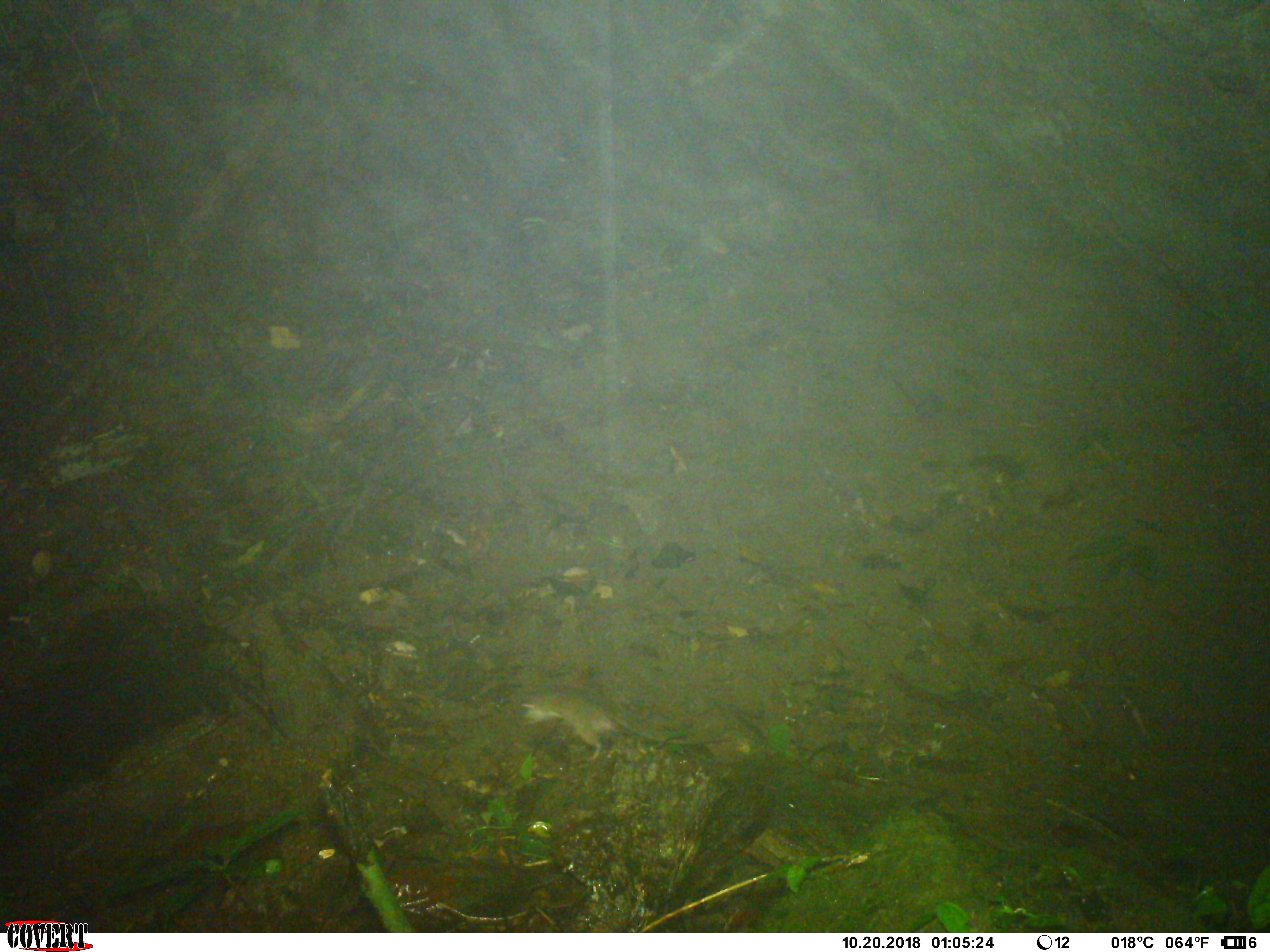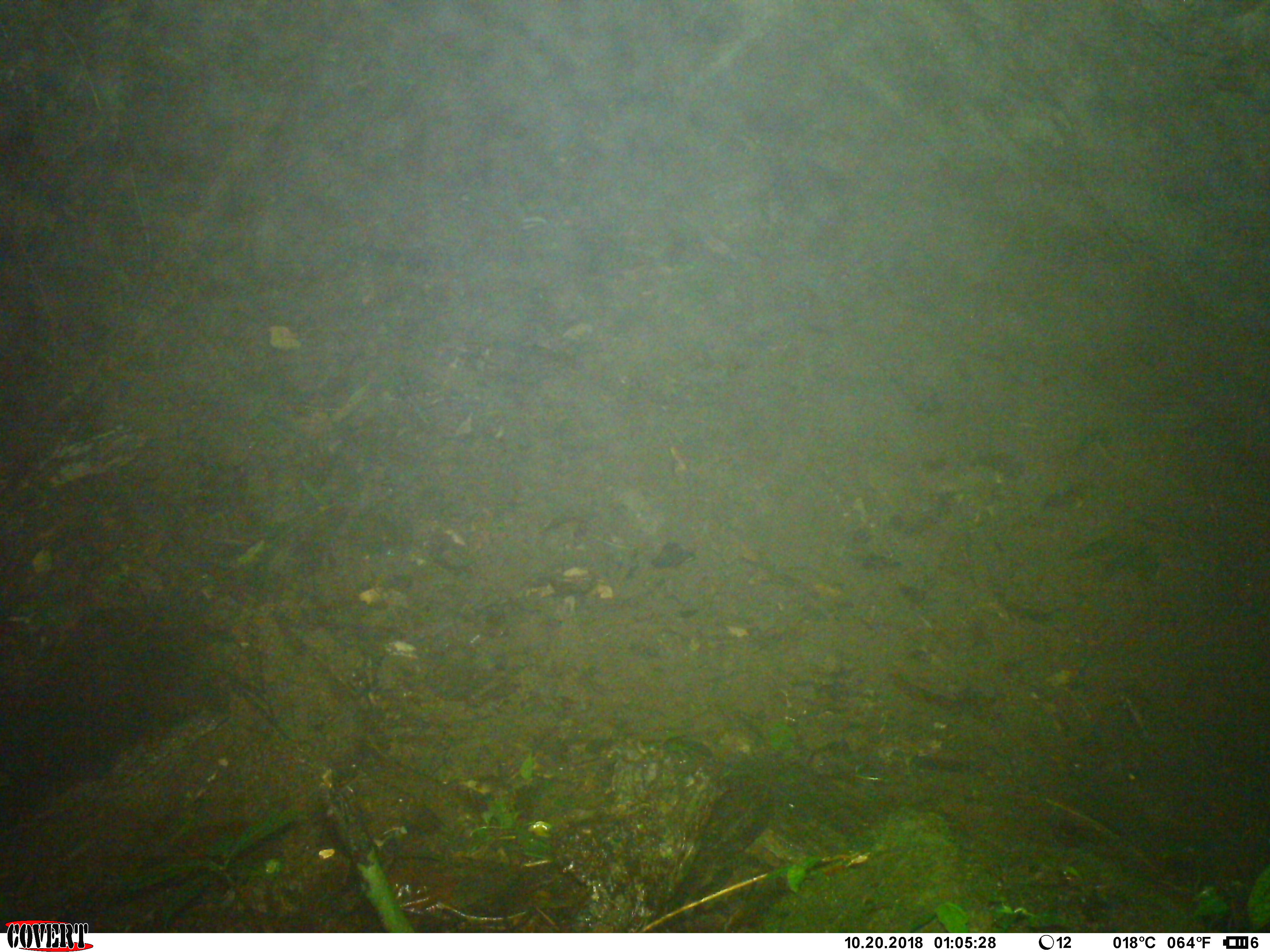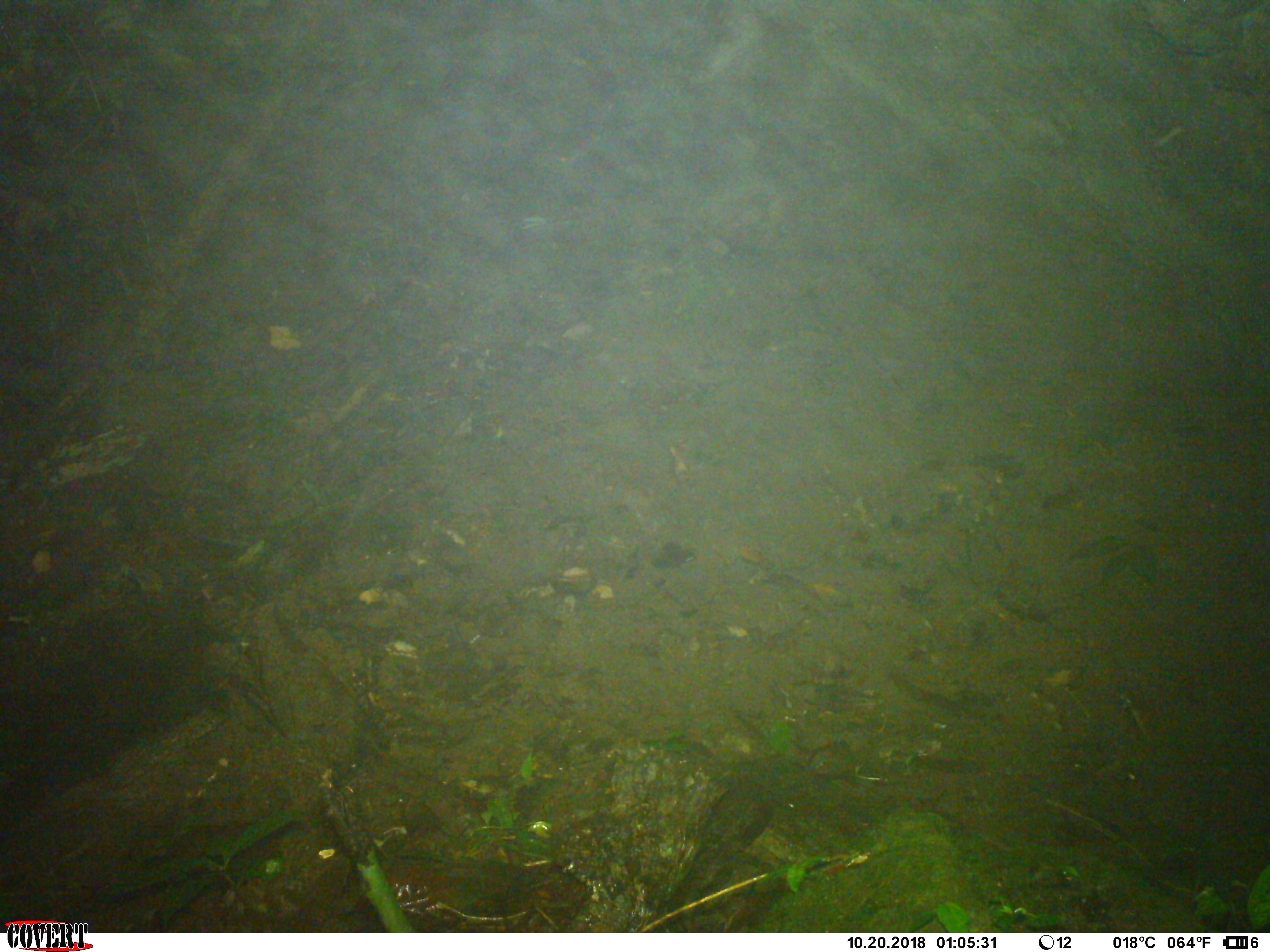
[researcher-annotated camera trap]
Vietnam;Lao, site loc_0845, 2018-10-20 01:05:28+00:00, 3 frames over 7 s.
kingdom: Animalia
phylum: Chordata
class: Mammalia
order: Rodentia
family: Muridae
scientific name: Muridae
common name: old-world mice and rats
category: unidentified murid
Unidentified murid (old-world mice and rats) (Muridae). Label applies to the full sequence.